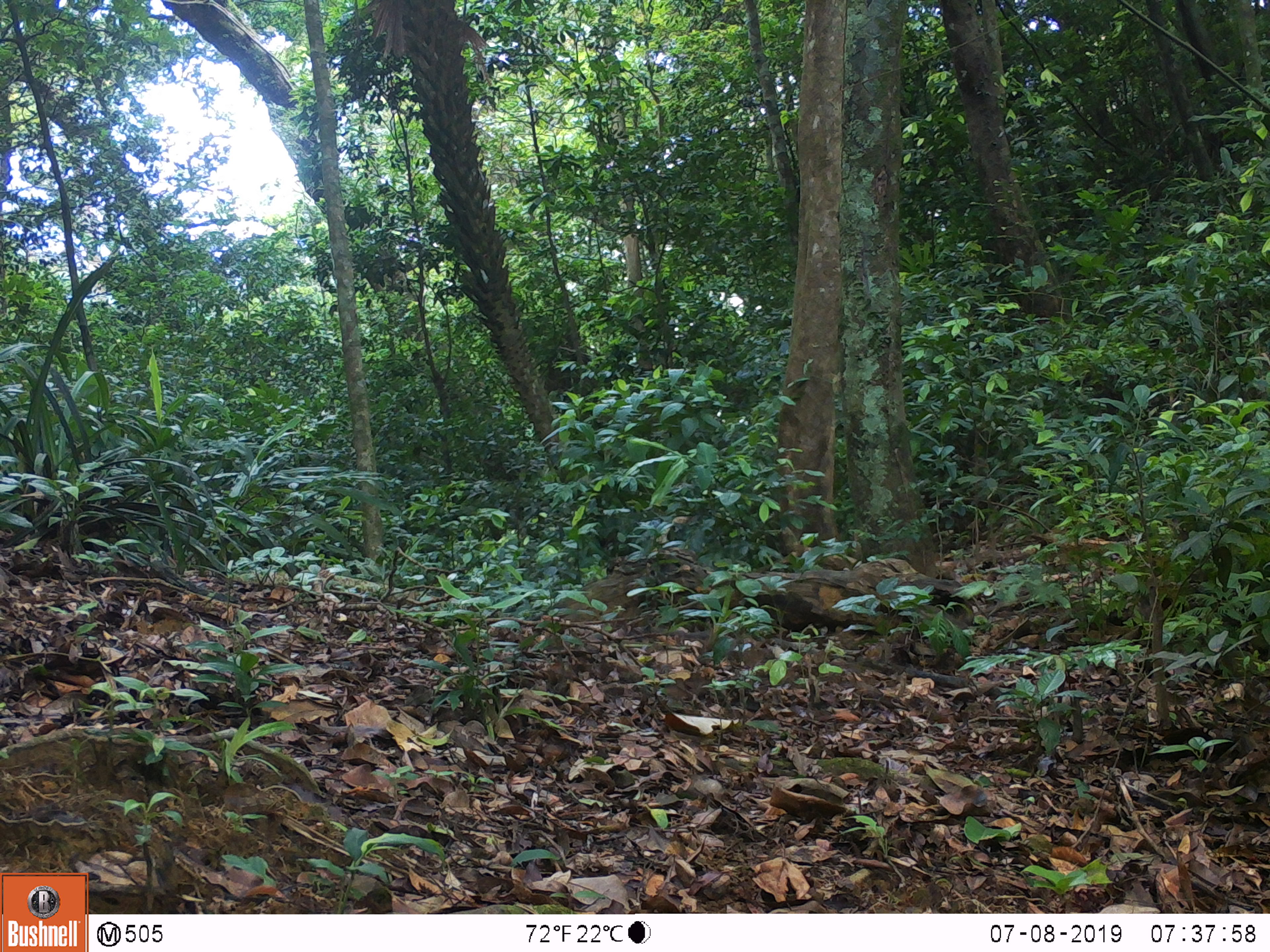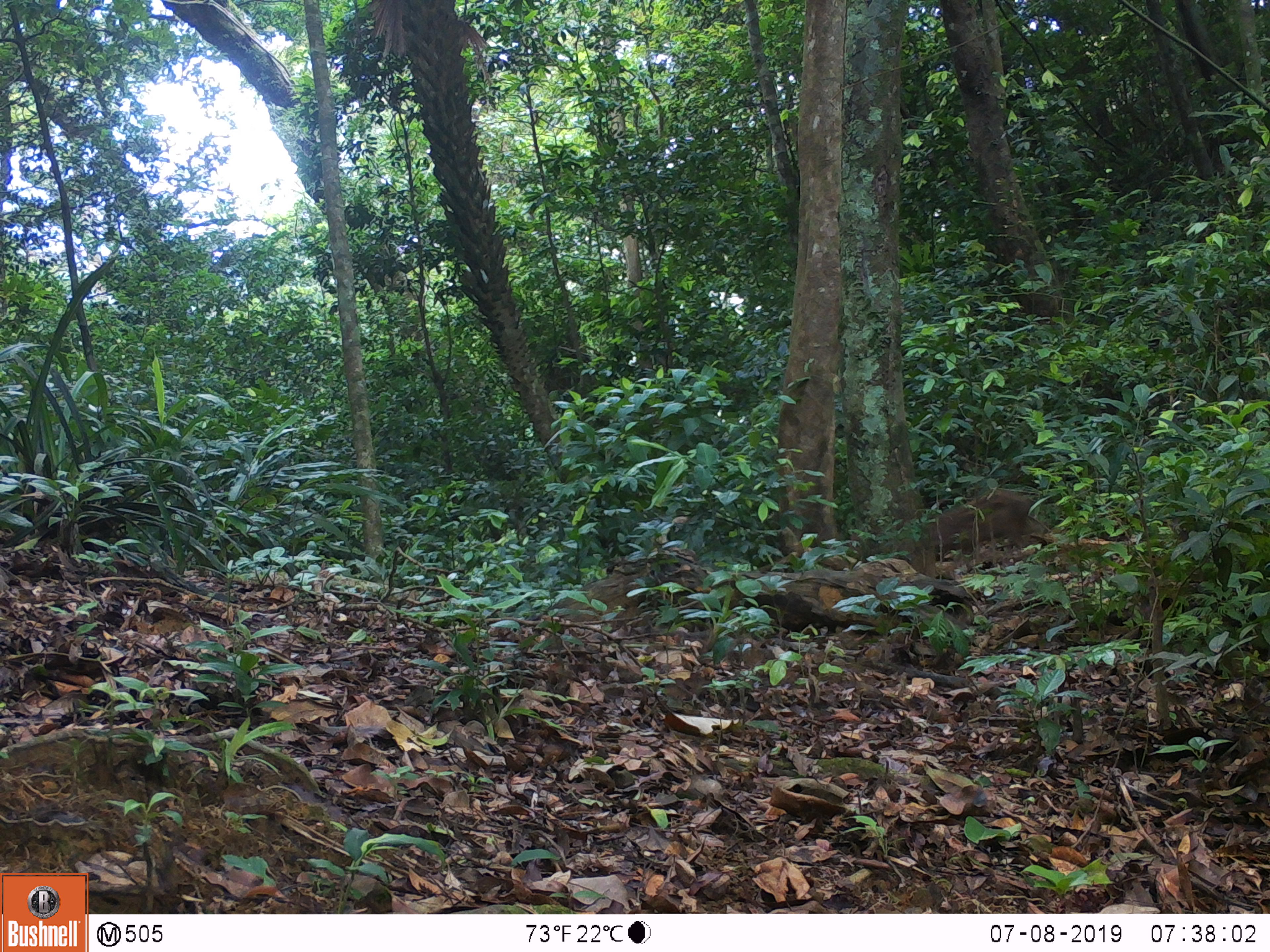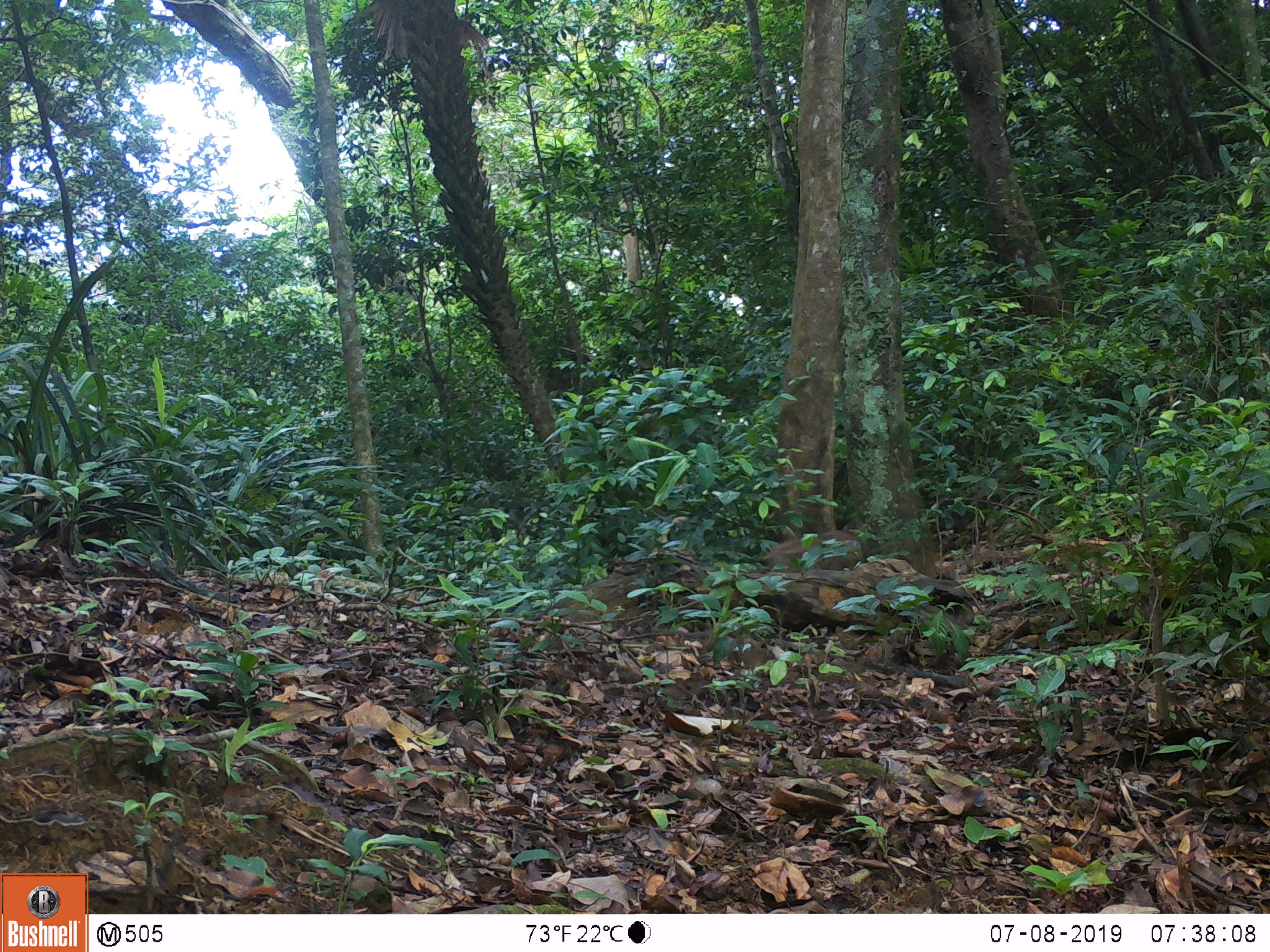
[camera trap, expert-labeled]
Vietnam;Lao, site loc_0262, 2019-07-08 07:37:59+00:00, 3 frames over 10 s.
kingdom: Animalia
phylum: Chordata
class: Mammalia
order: Artiodactyla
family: Suidae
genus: Sus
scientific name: Sus scrofa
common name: eurasian wild pig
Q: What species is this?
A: Eurasian wild pig (Sus scrofa).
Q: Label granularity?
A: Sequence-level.